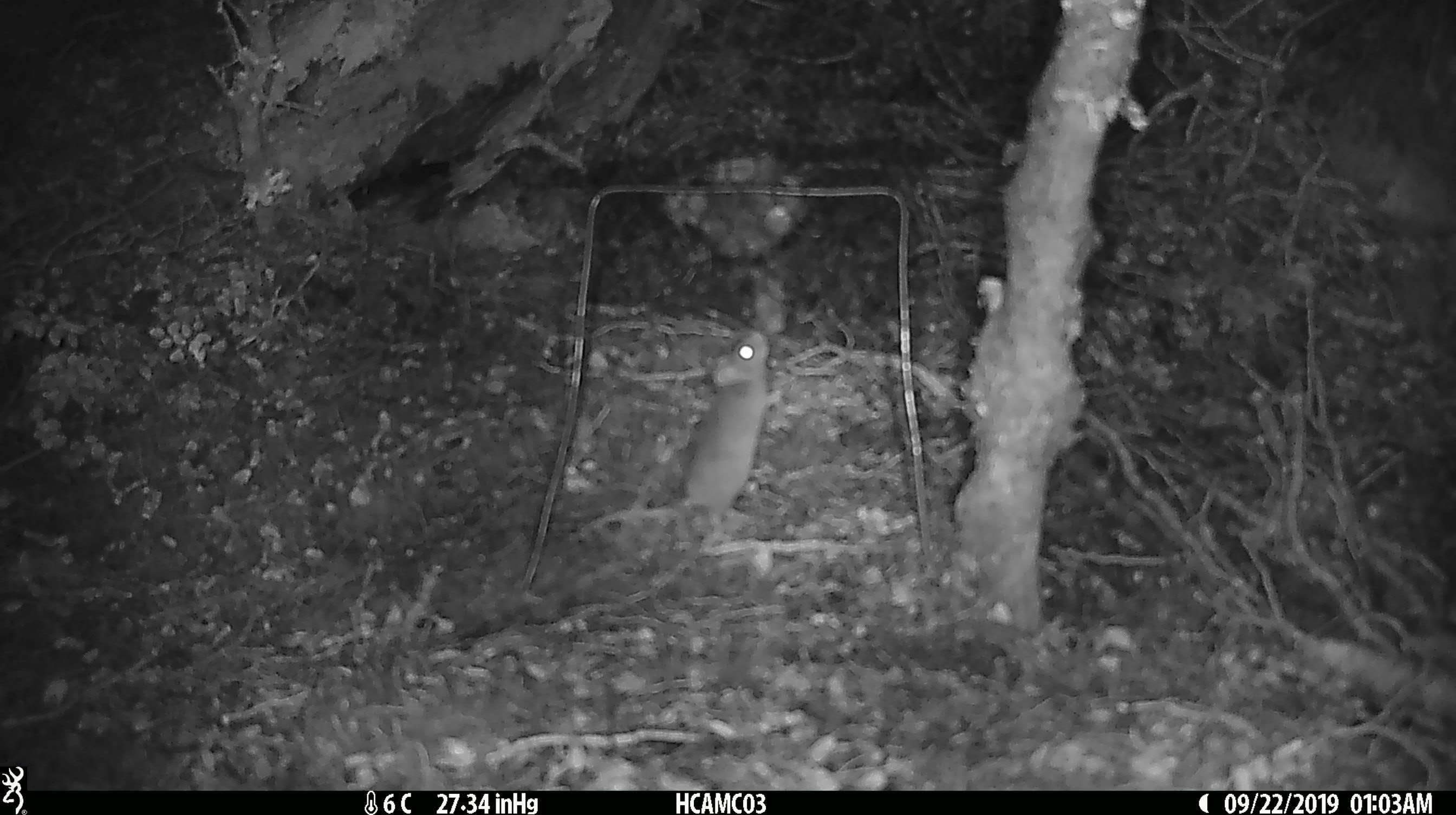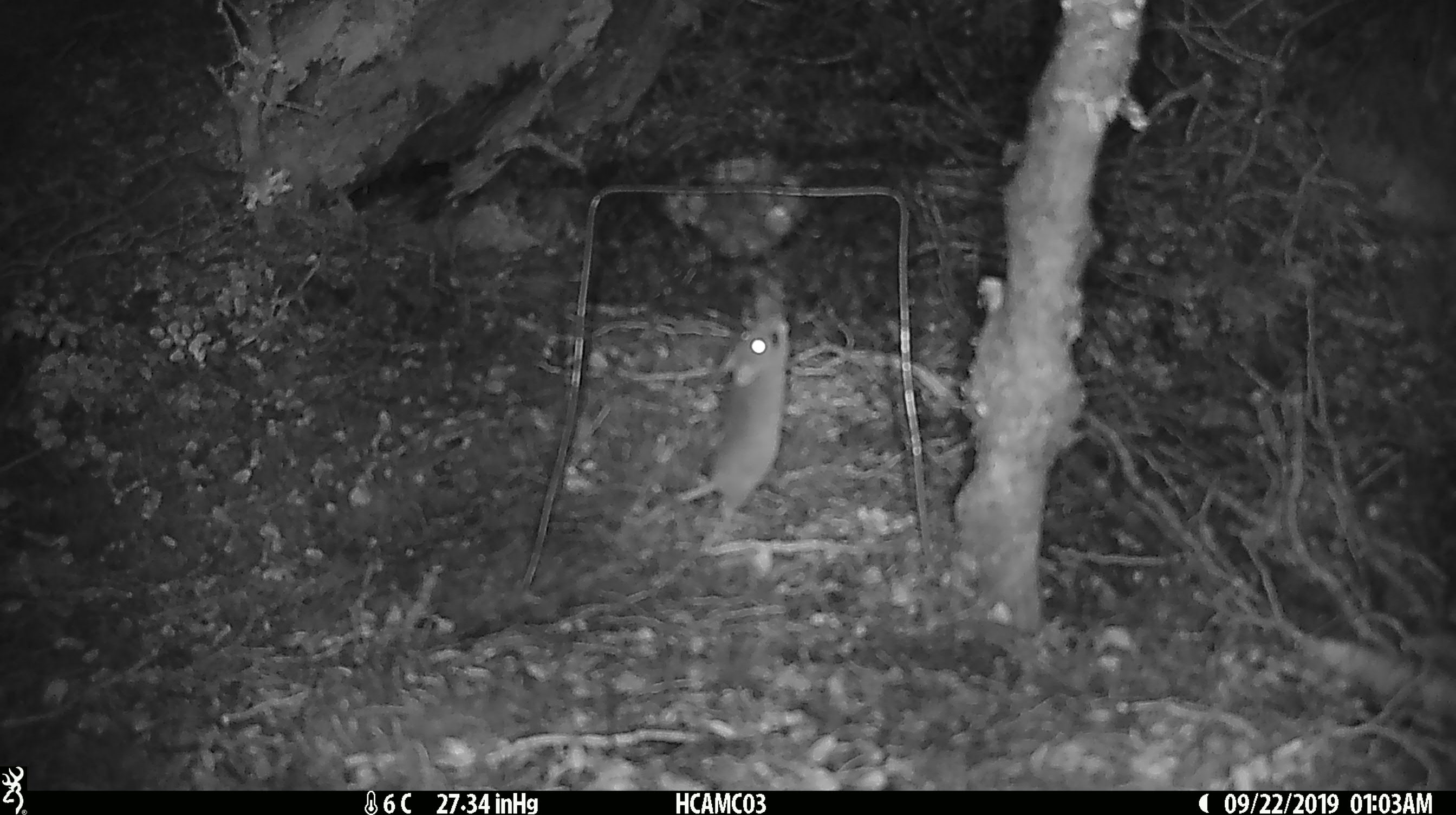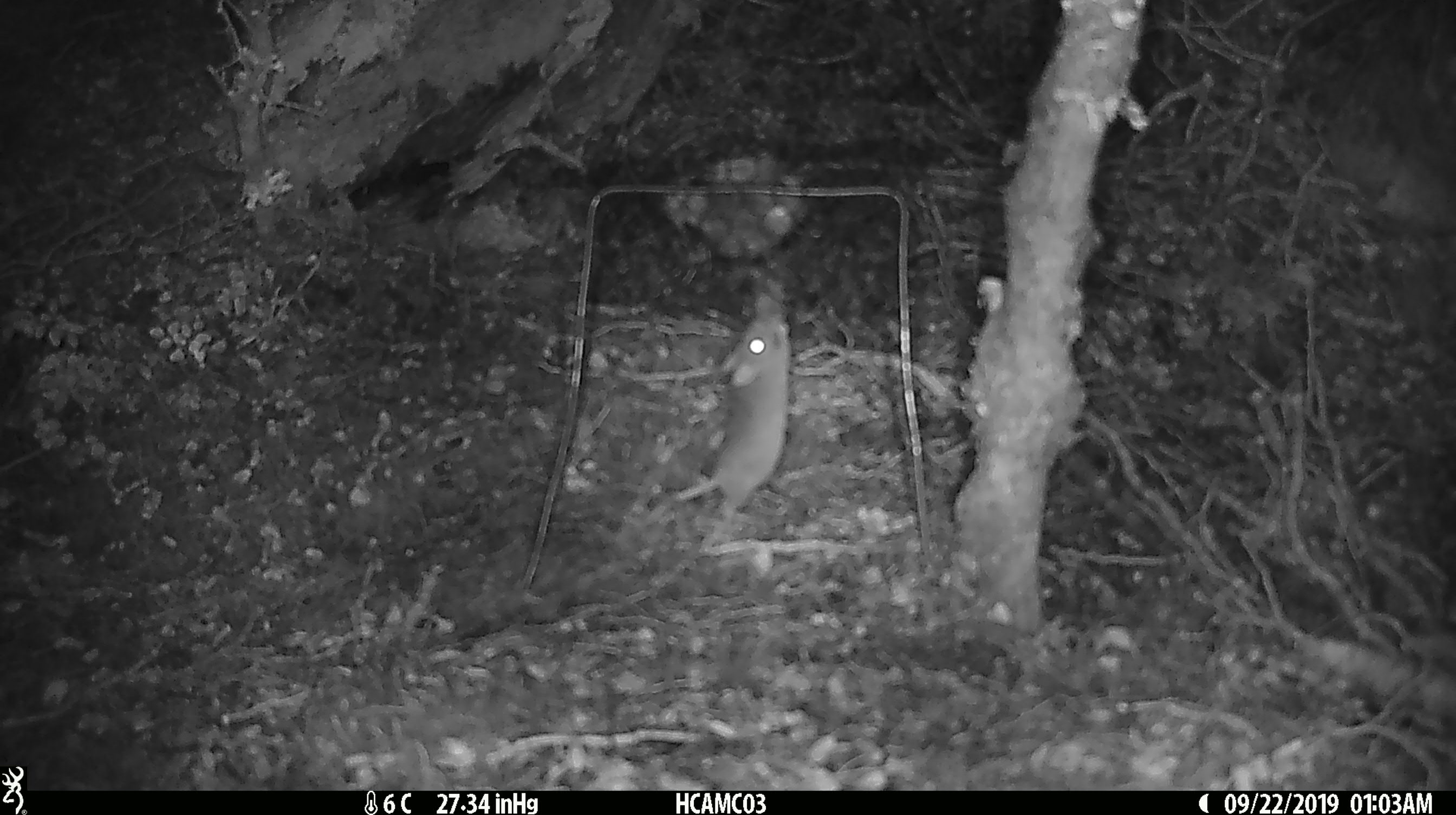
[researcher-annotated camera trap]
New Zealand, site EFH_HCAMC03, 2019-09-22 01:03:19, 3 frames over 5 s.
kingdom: Animalia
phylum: Chordata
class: Mammalia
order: Rodentia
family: Muridae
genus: Mus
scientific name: Mus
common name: mouse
Mouse (Mus).